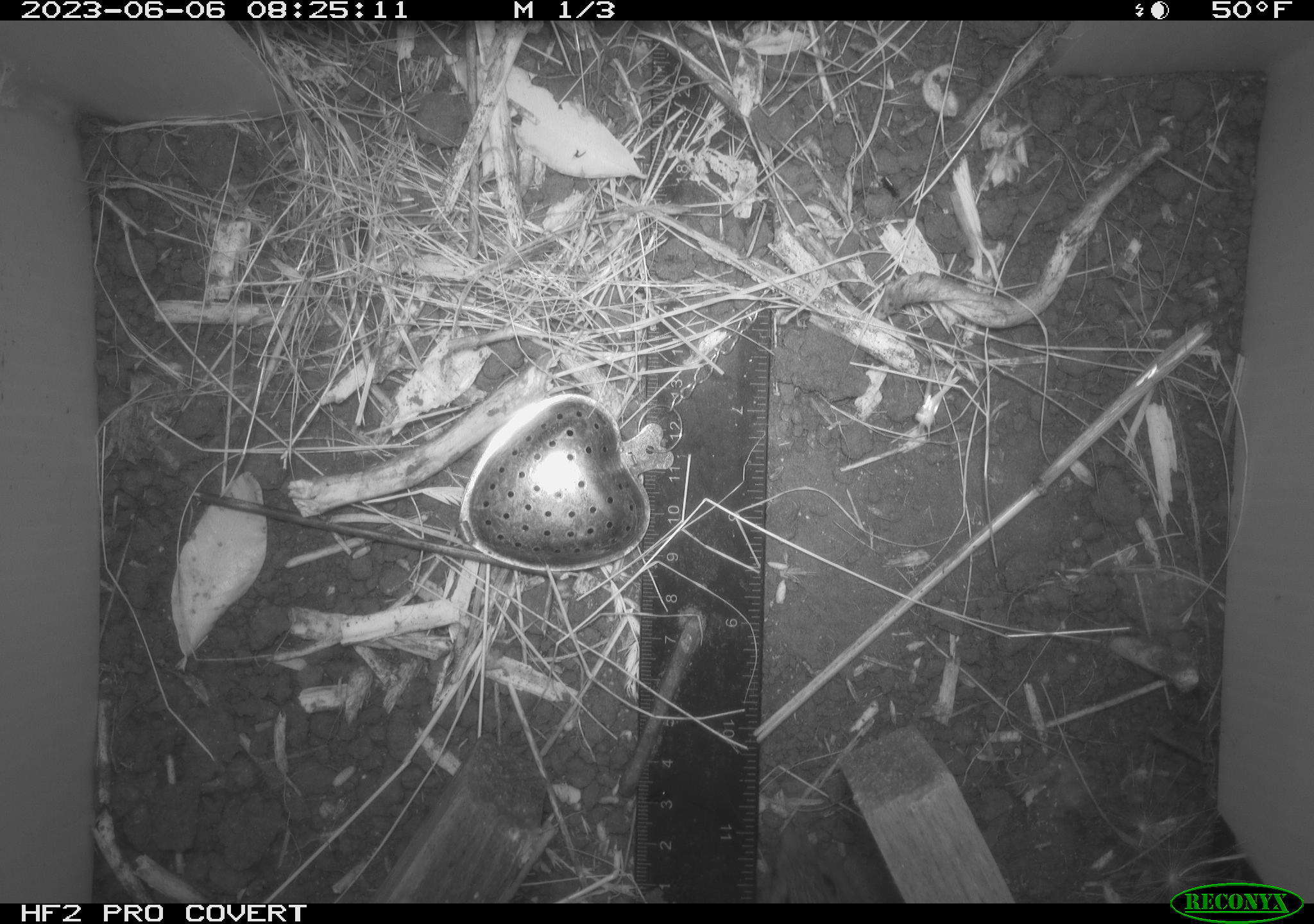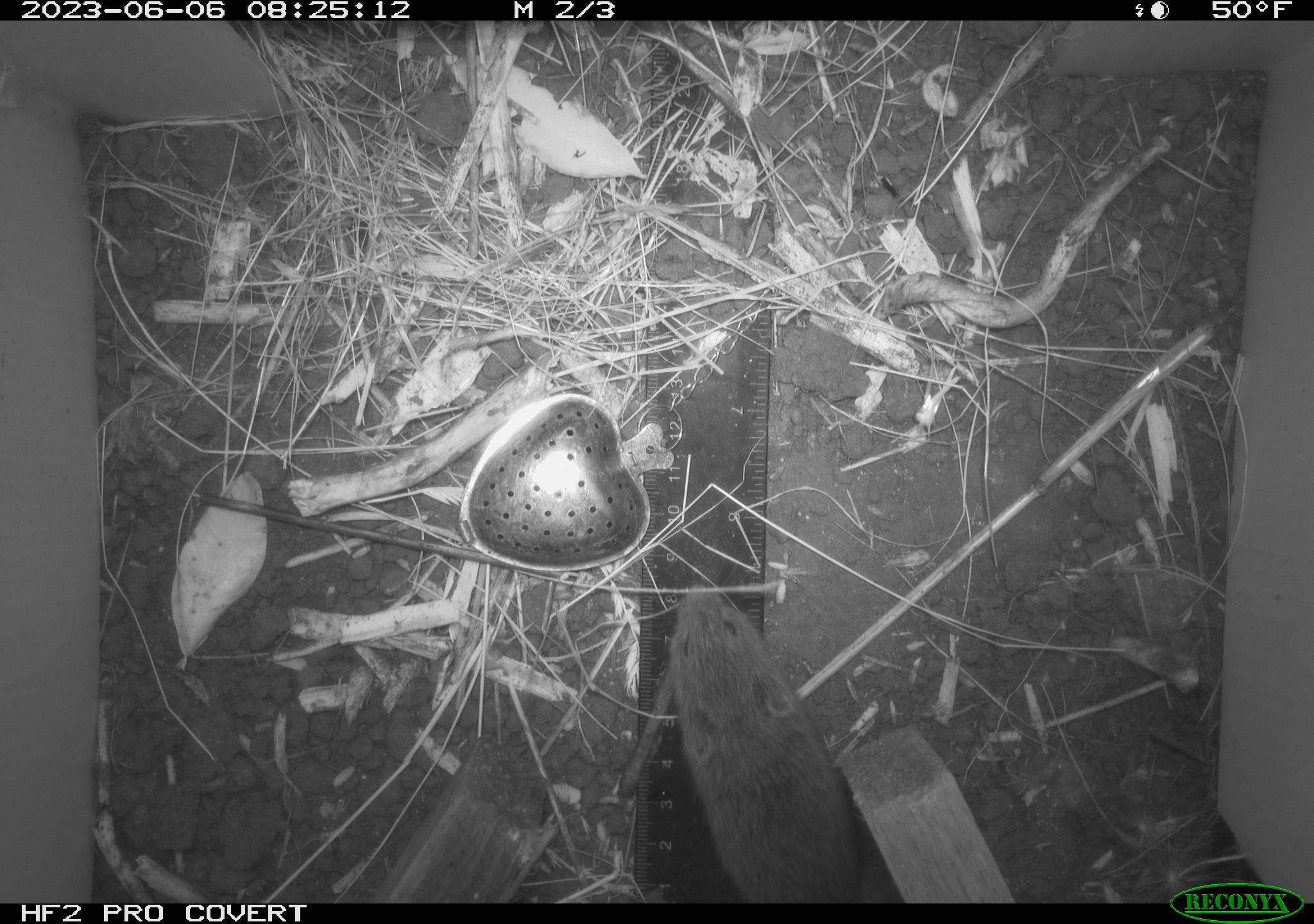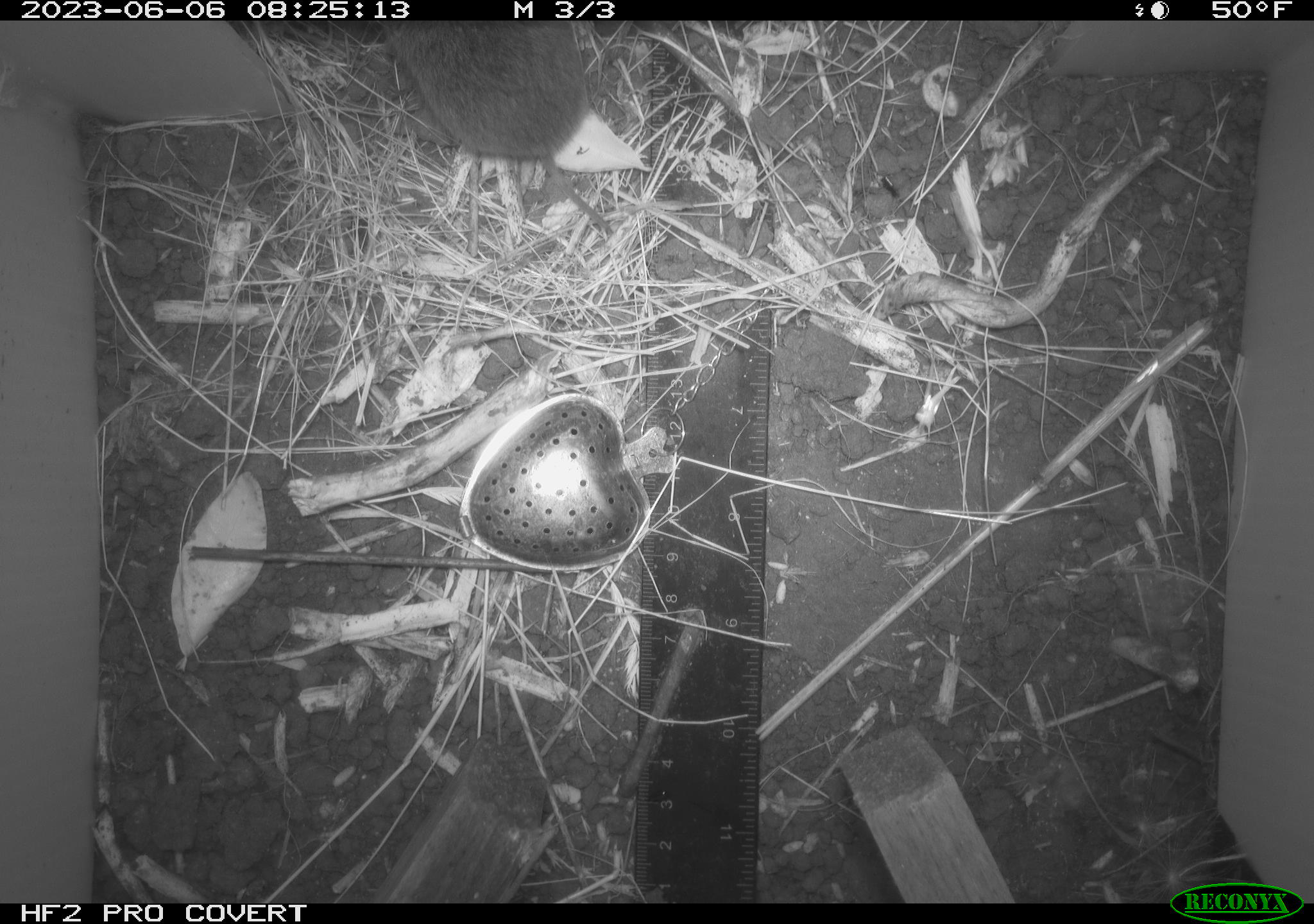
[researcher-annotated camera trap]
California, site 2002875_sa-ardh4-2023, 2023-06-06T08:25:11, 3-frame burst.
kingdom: Animalia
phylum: Chordata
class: Mammalia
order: Rodentia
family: Cricetidae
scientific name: Arvicolinae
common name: voles, lemmings, and muskrats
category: arvicolinae subfamily